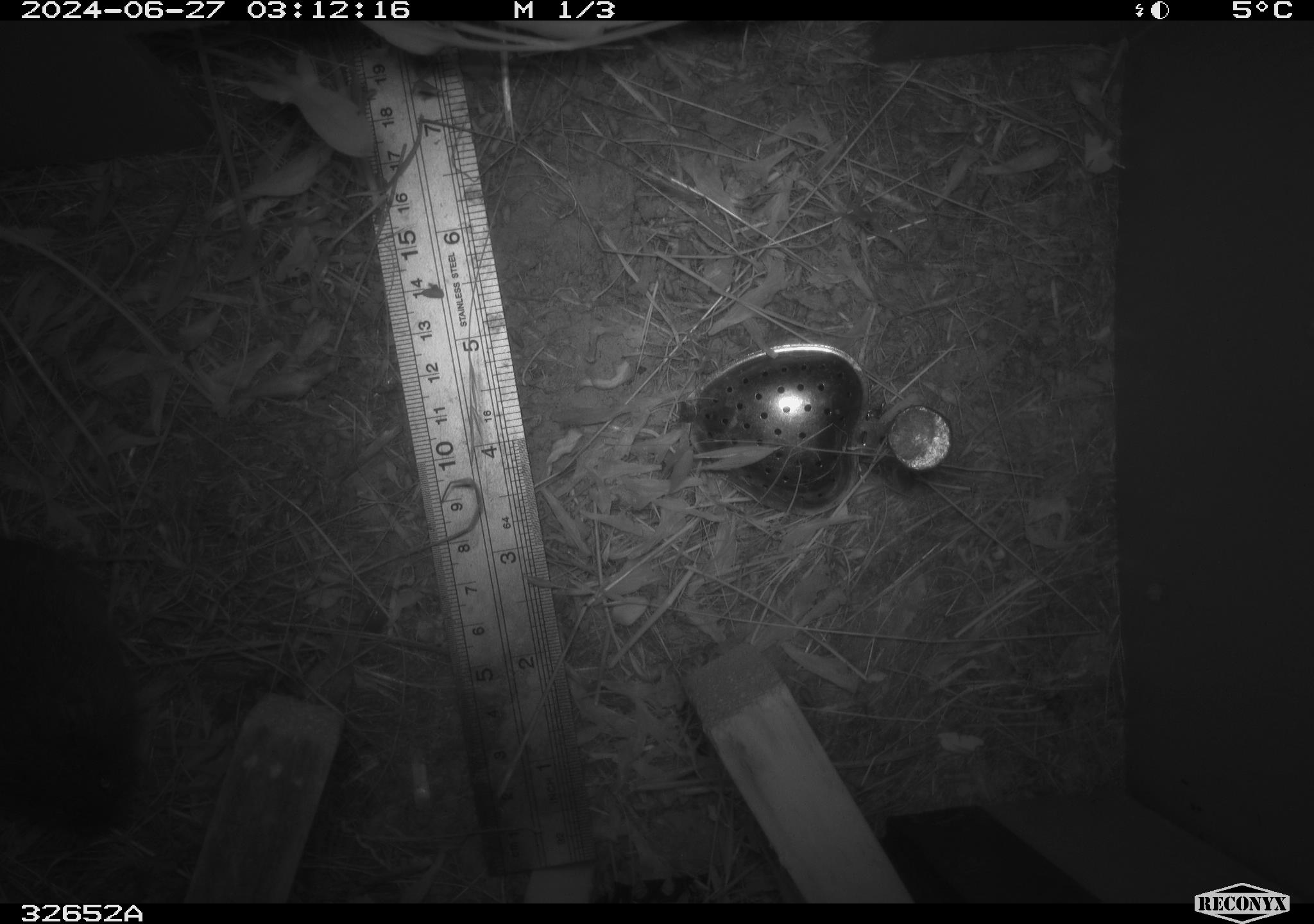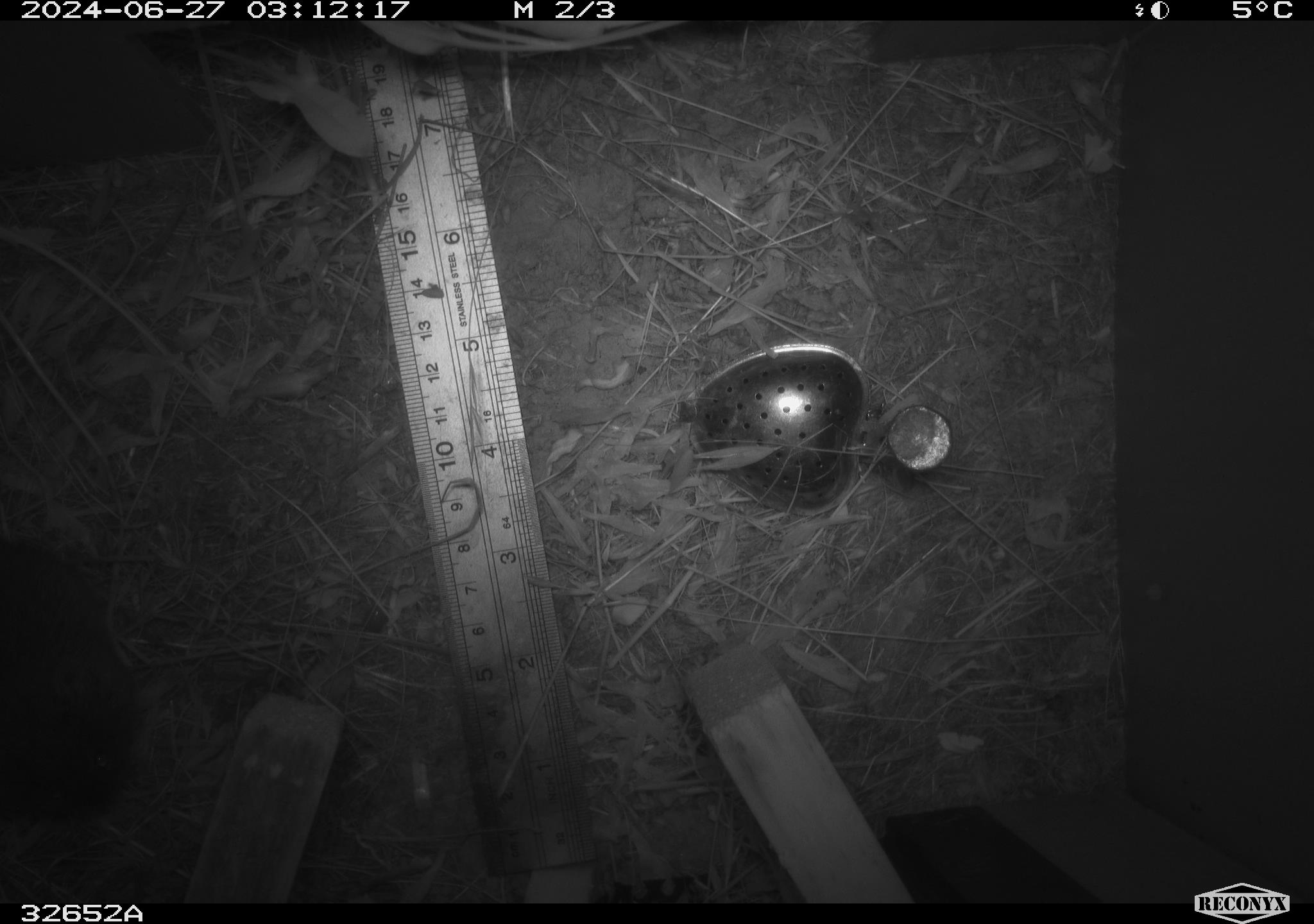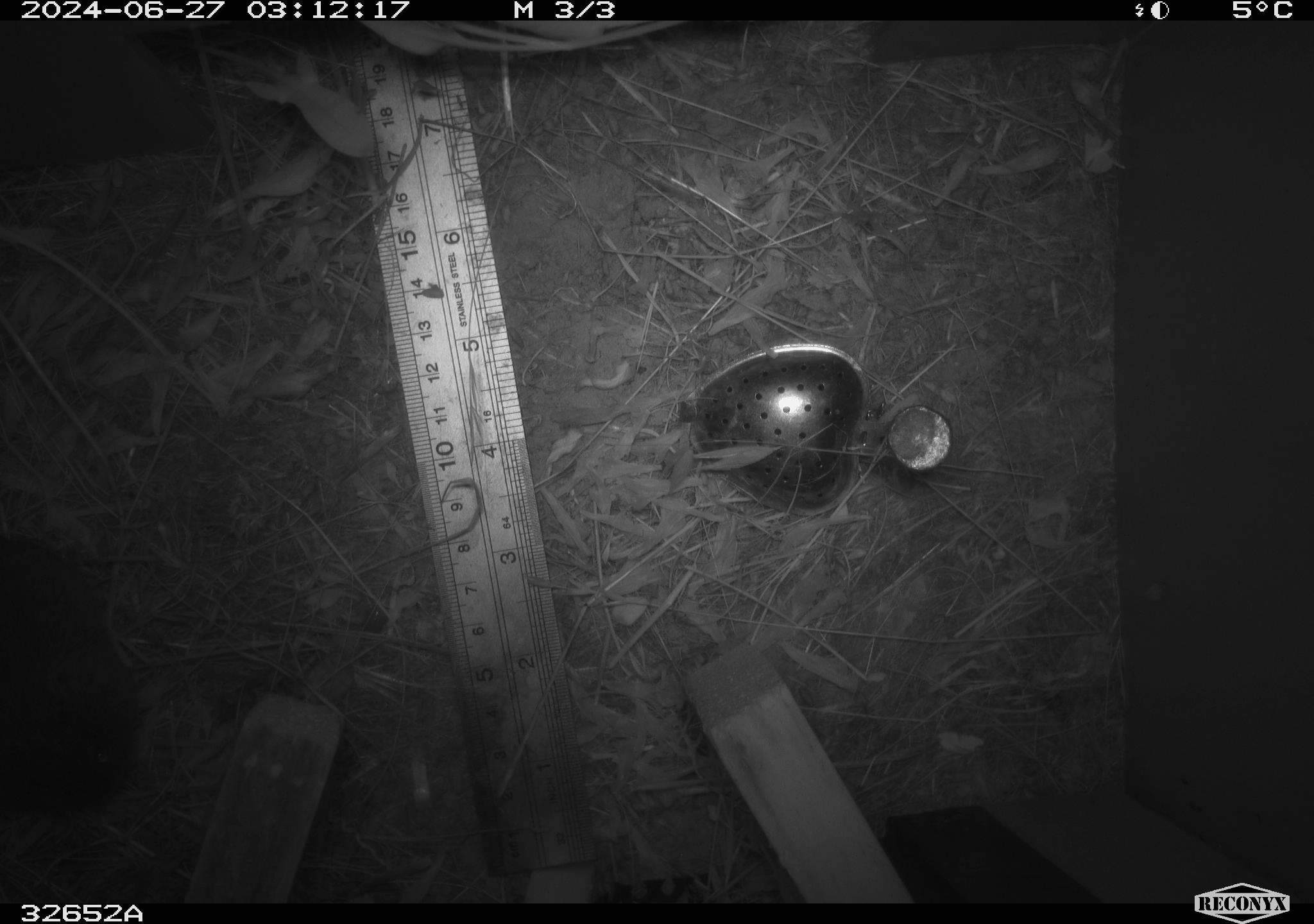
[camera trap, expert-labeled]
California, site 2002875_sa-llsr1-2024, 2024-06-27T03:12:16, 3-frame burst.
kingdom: Animalia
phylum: Chordata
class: Mammalia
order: Rodentia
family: Cricetidae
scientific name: Arvicolinae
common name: voles, lemmings, and muskrats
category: arvicolinae subfamily